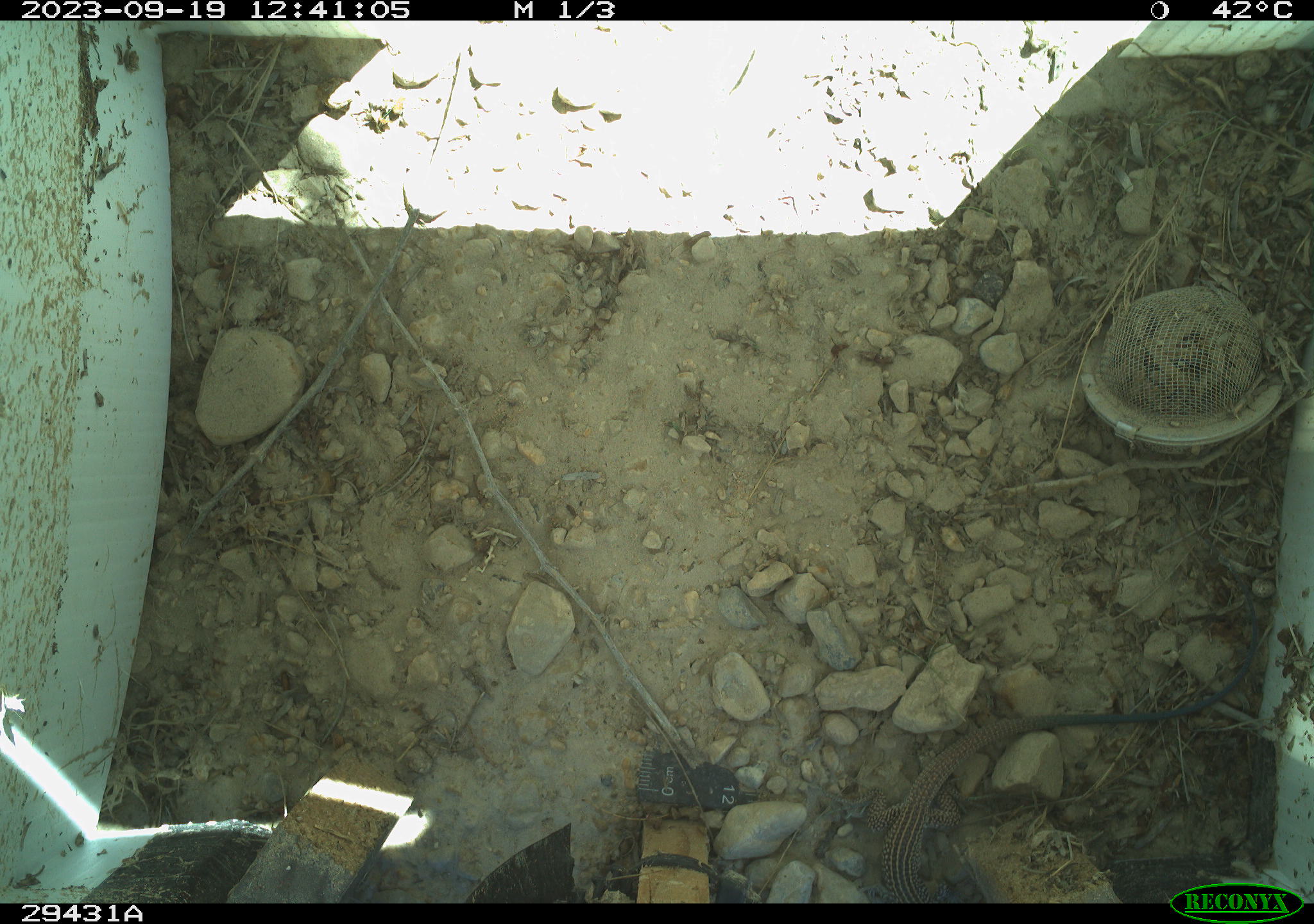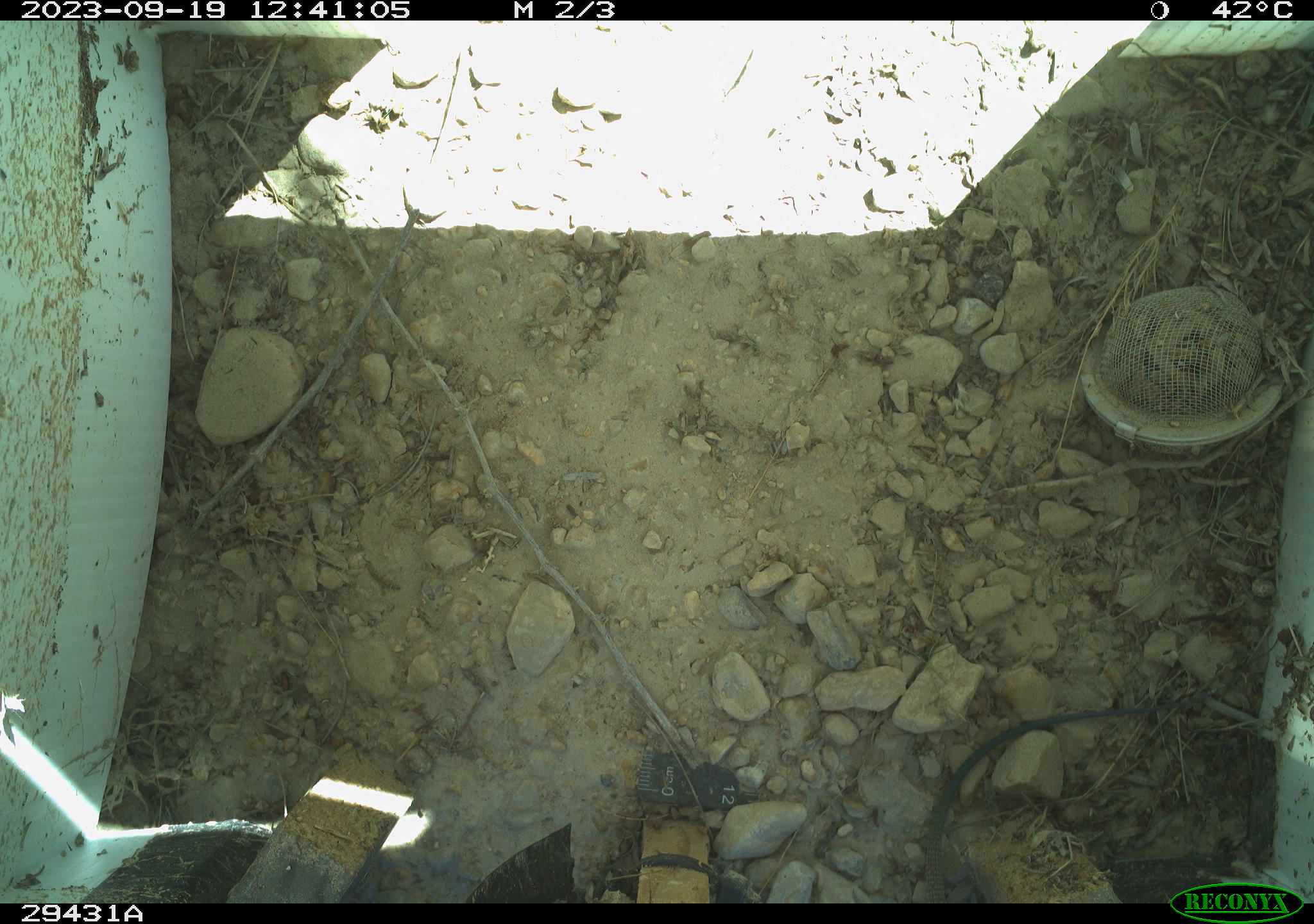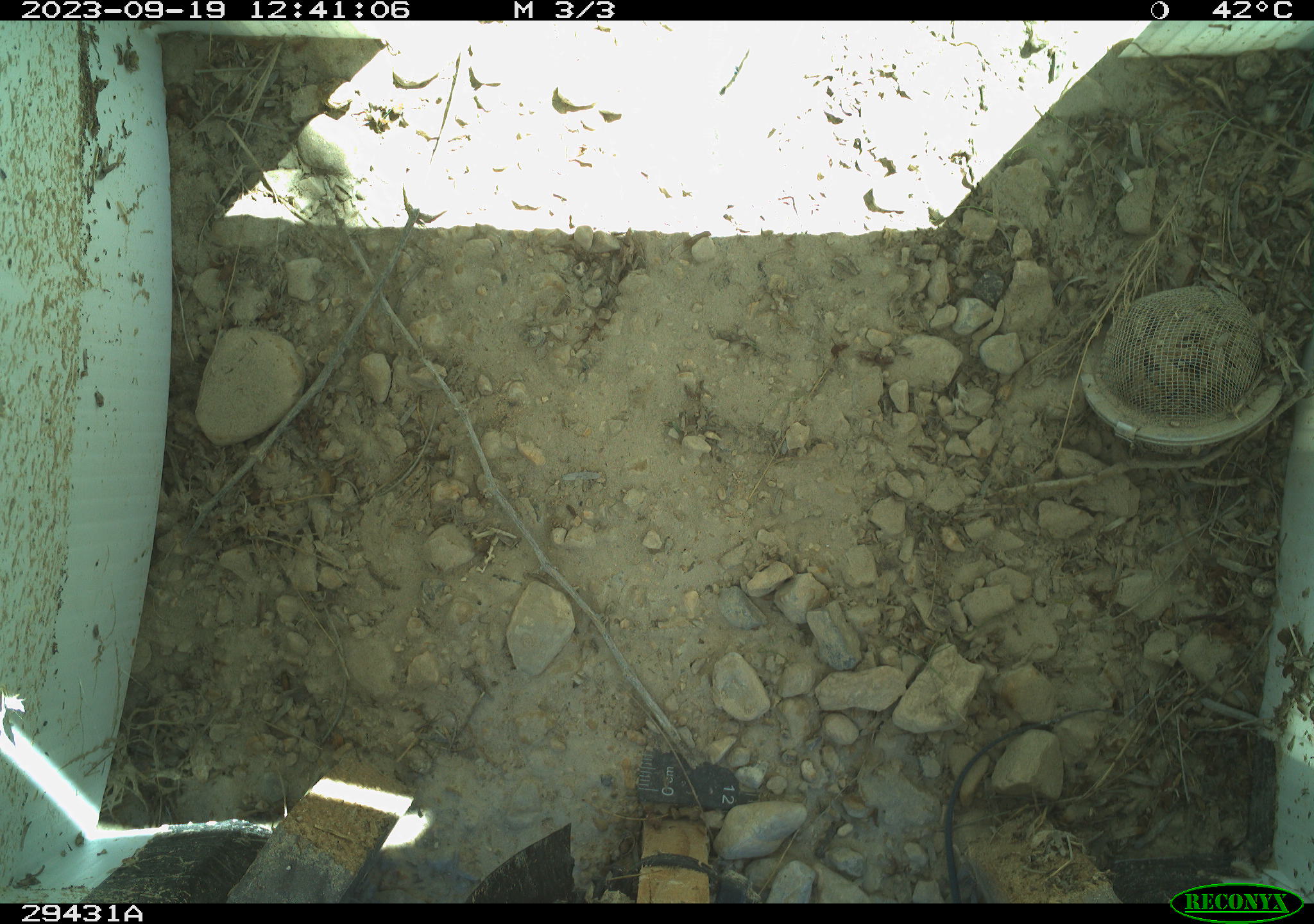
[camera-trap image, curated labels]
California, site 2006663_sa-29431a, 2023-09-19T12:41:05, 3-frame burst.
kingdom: Animalia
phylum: Chordata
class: Reptilia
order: Squamata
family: Teiidae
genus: Aspidoscelis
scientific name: Aspidoscelis tigris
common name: western whiptail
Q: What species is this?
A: Western whiptail (Aspidoscelis tigris).